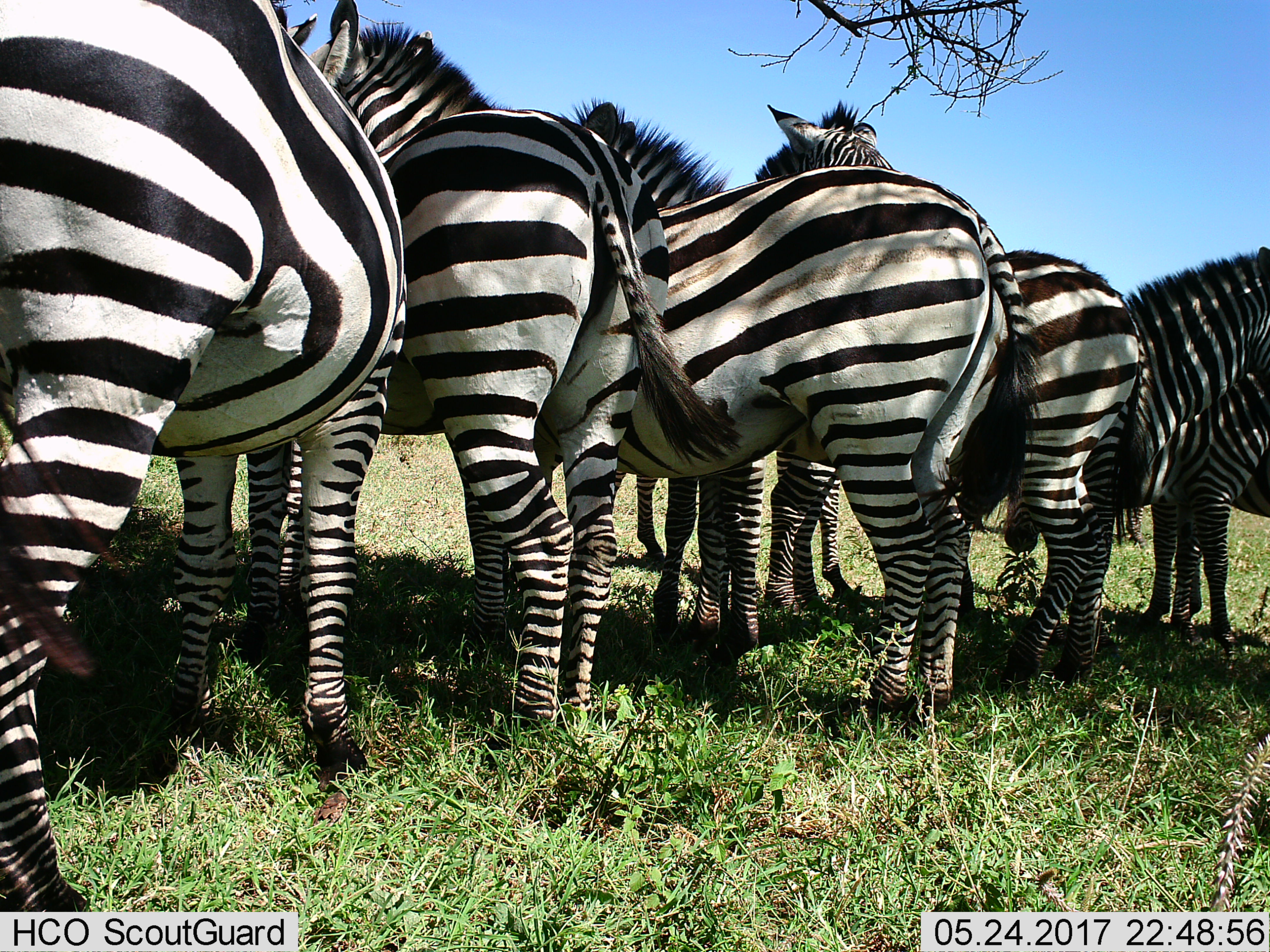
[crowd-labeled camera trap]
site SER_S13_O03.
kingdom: Animalia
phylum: Chordata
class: Mammalia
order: Perissodactyla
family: Equidae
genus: Equus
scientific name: Equus quagga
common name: plains zebra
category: zebraplains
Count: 7.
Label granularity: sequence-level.